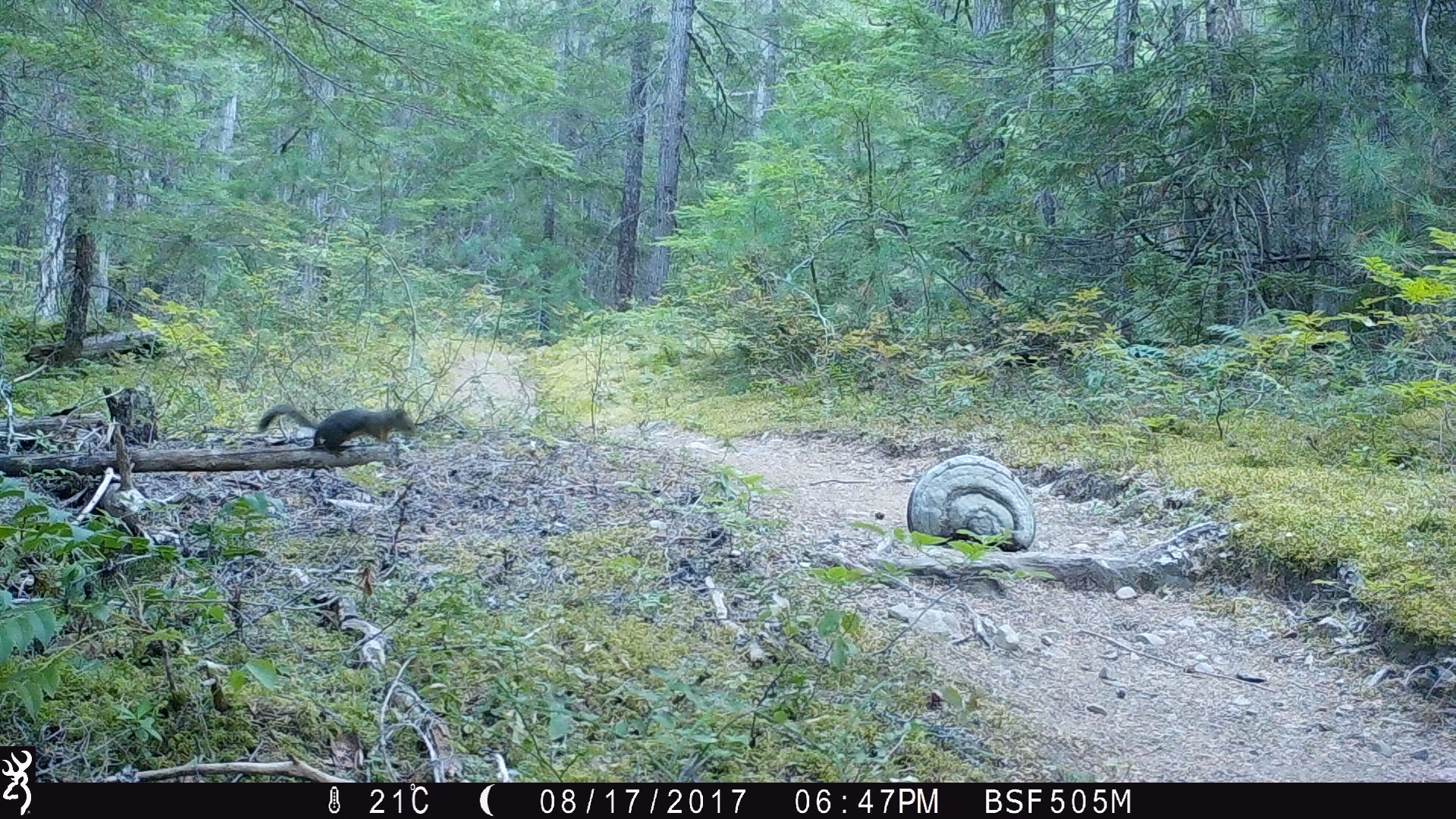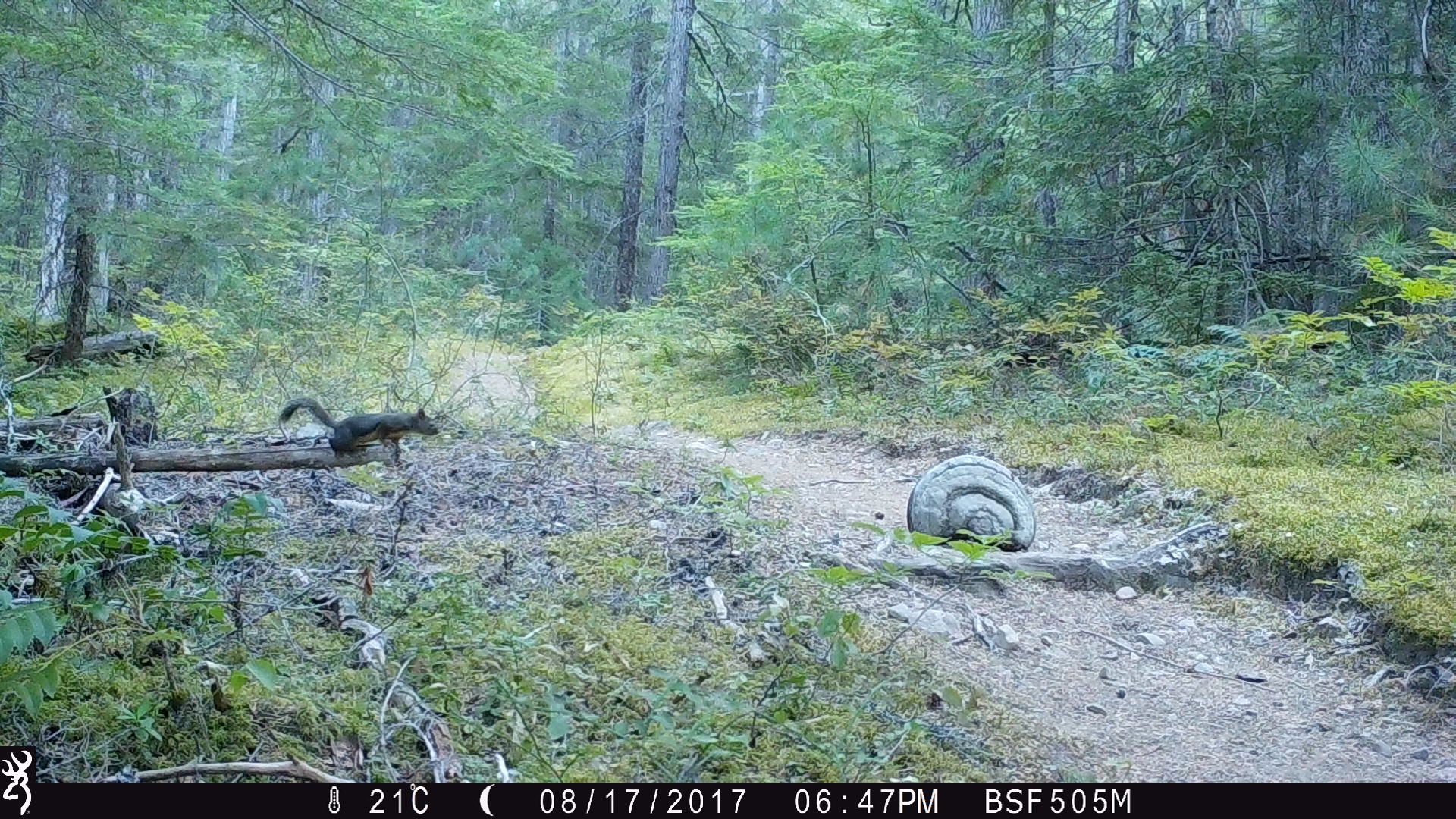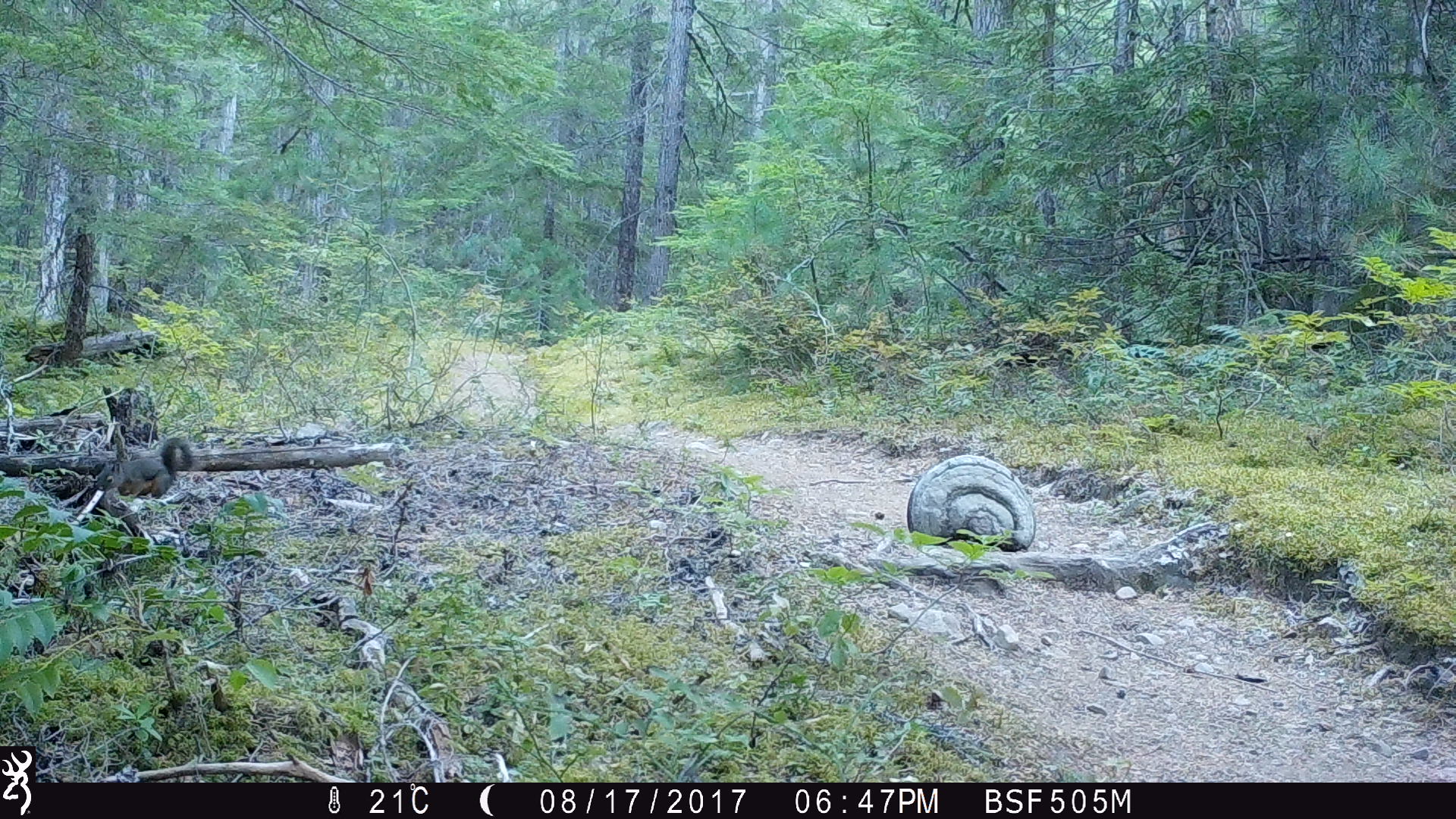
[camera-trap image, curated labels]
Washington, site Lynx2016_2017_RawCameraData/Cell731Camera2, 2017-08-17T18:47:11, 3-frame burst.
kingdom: Animalia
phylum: Chordata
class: Mammalia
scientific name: Mammalia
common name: small mammal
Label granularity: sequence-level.